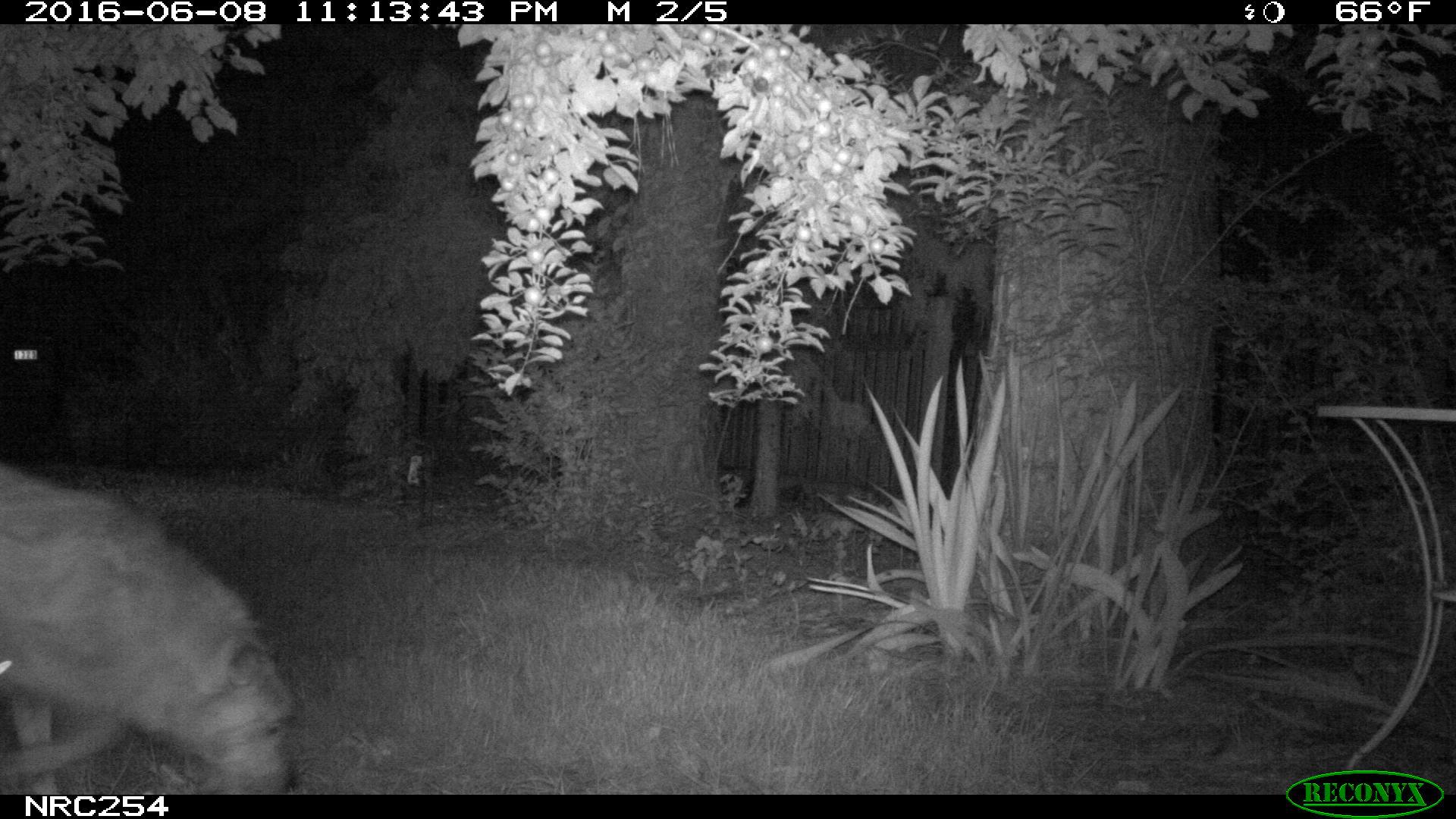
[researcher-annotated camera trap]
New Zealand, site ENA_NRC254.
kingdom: Animalia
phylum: Chordata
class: Mammalia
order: Carnivora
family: Canidae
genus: Canis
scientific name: Canis familiaris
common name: domestic dog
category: dog